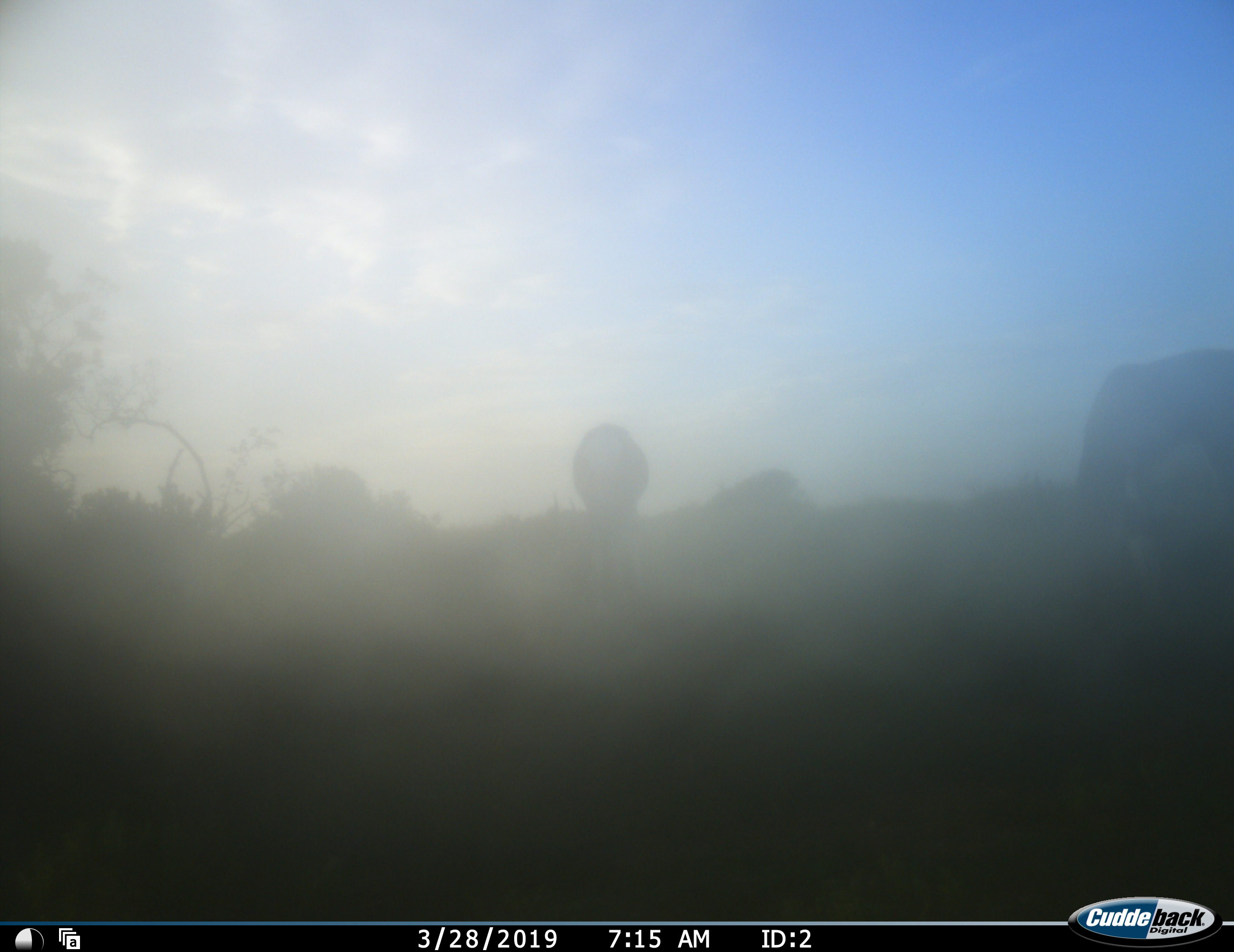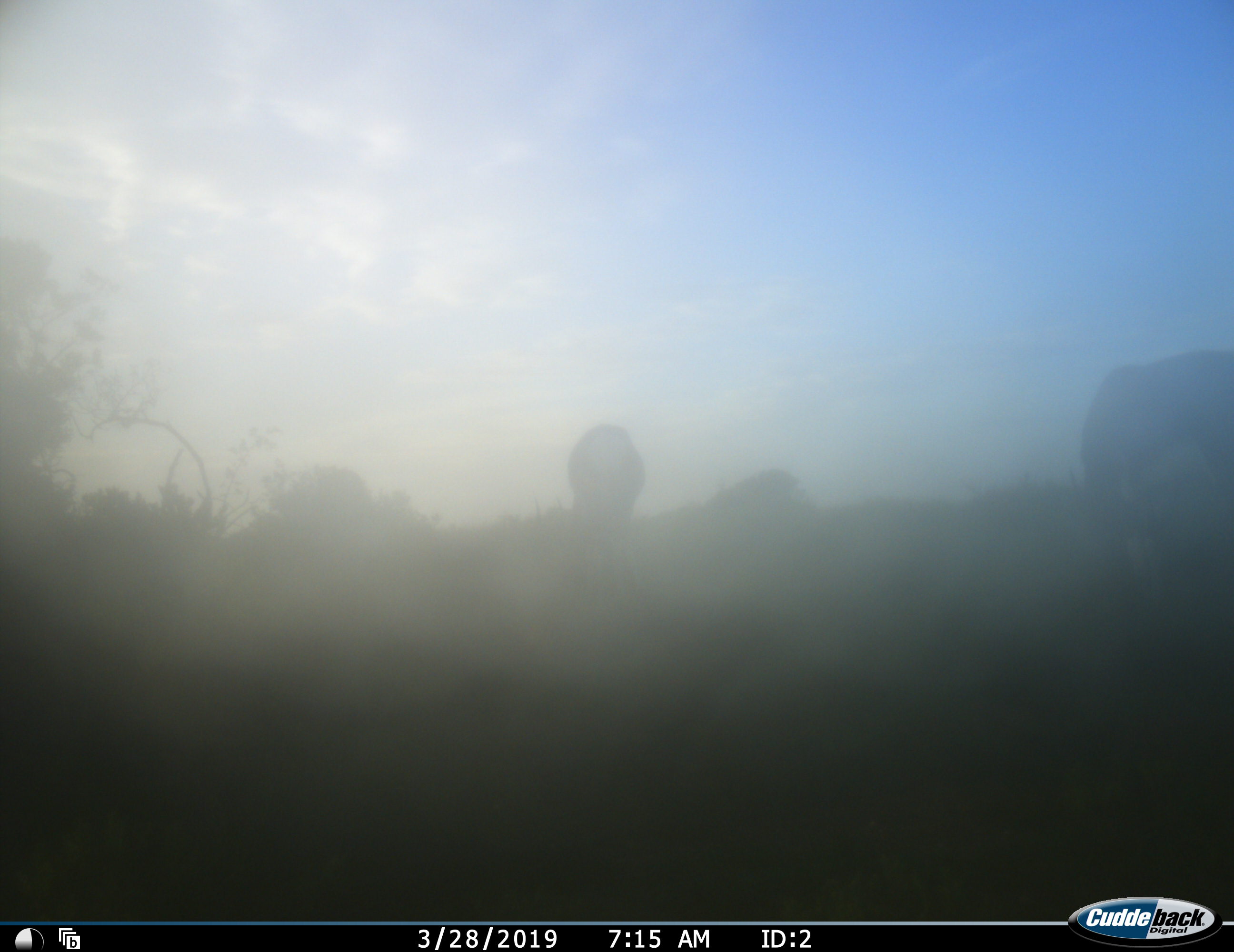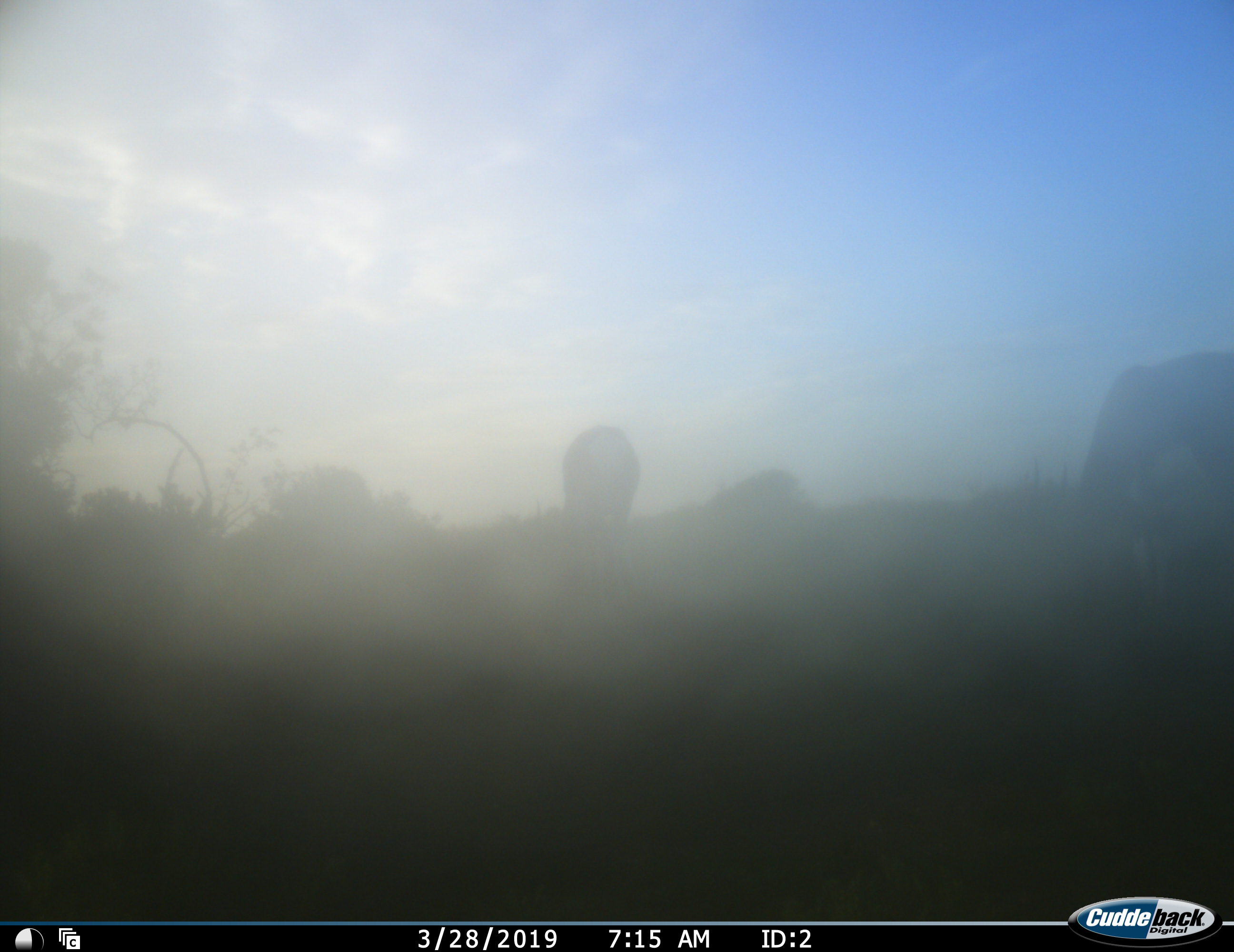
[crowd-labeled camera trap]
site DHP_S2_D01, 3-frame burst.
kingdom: Animalia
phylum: Chordata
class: Mammalia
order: Artiodactyla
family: Bovidae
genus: Damaliscus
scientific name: Damaliscus pygargus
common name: bontebok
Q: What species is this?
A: Bontebok (Damaliscus pygargus).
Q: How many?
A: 2.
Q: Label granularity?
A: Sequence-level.